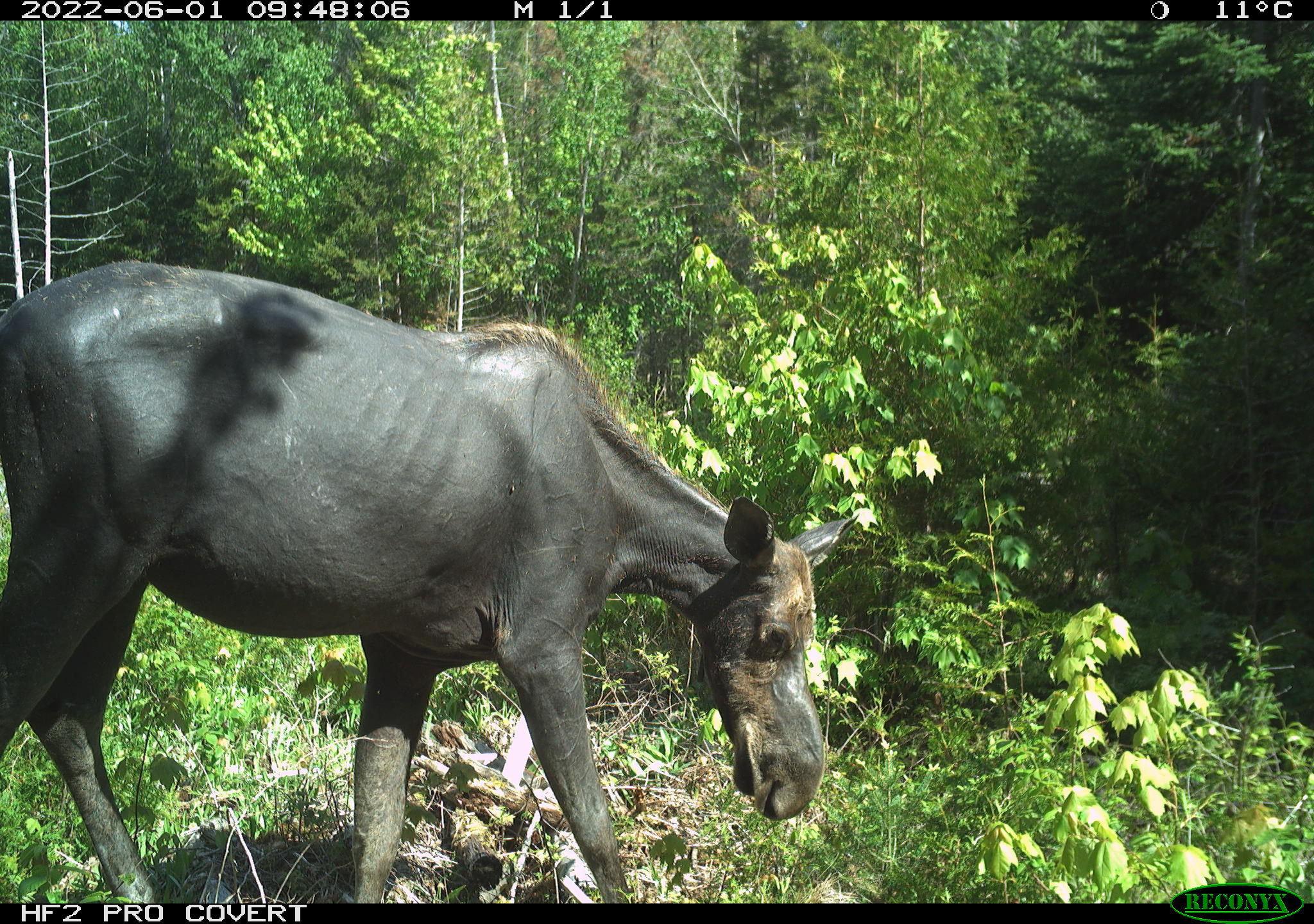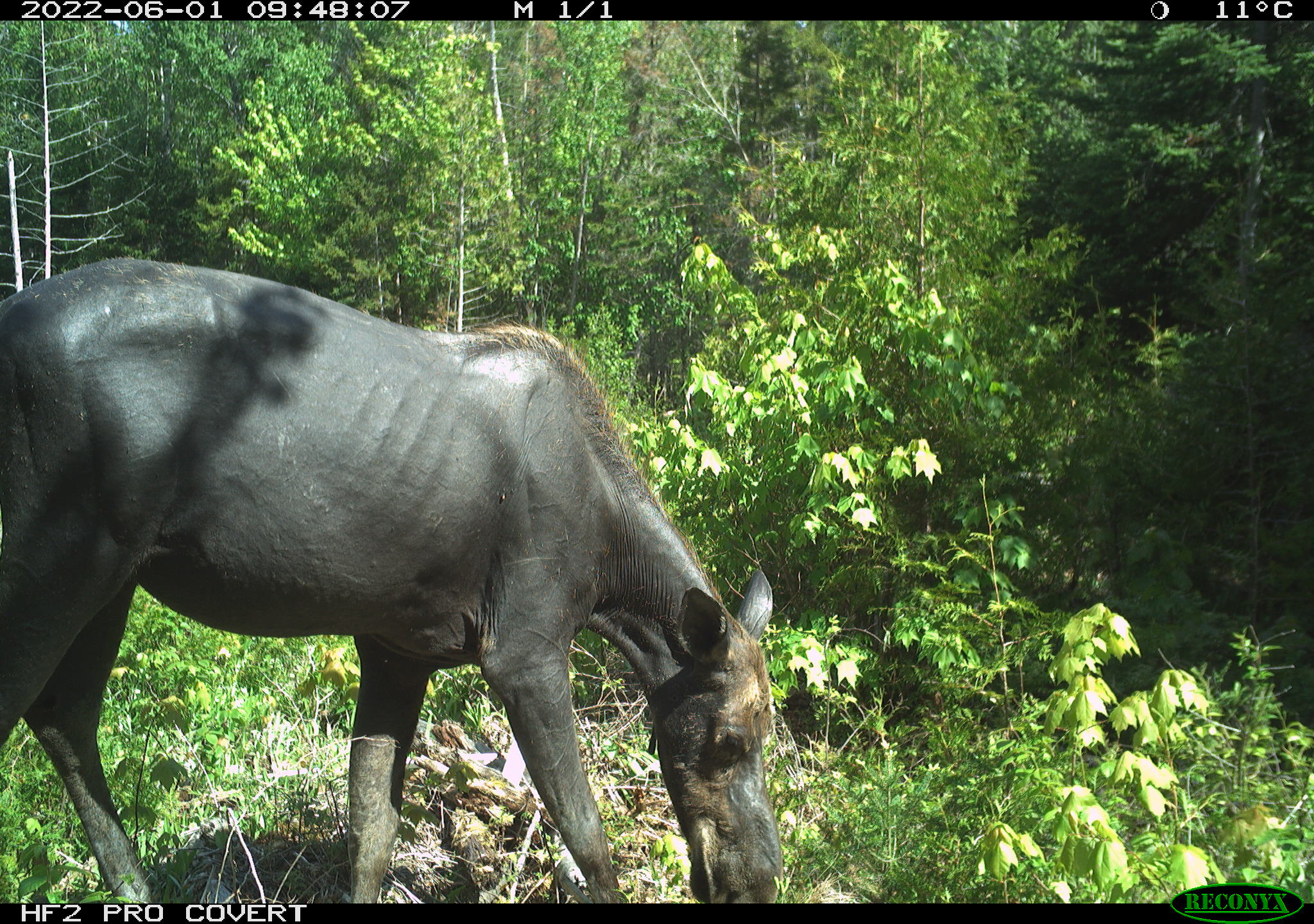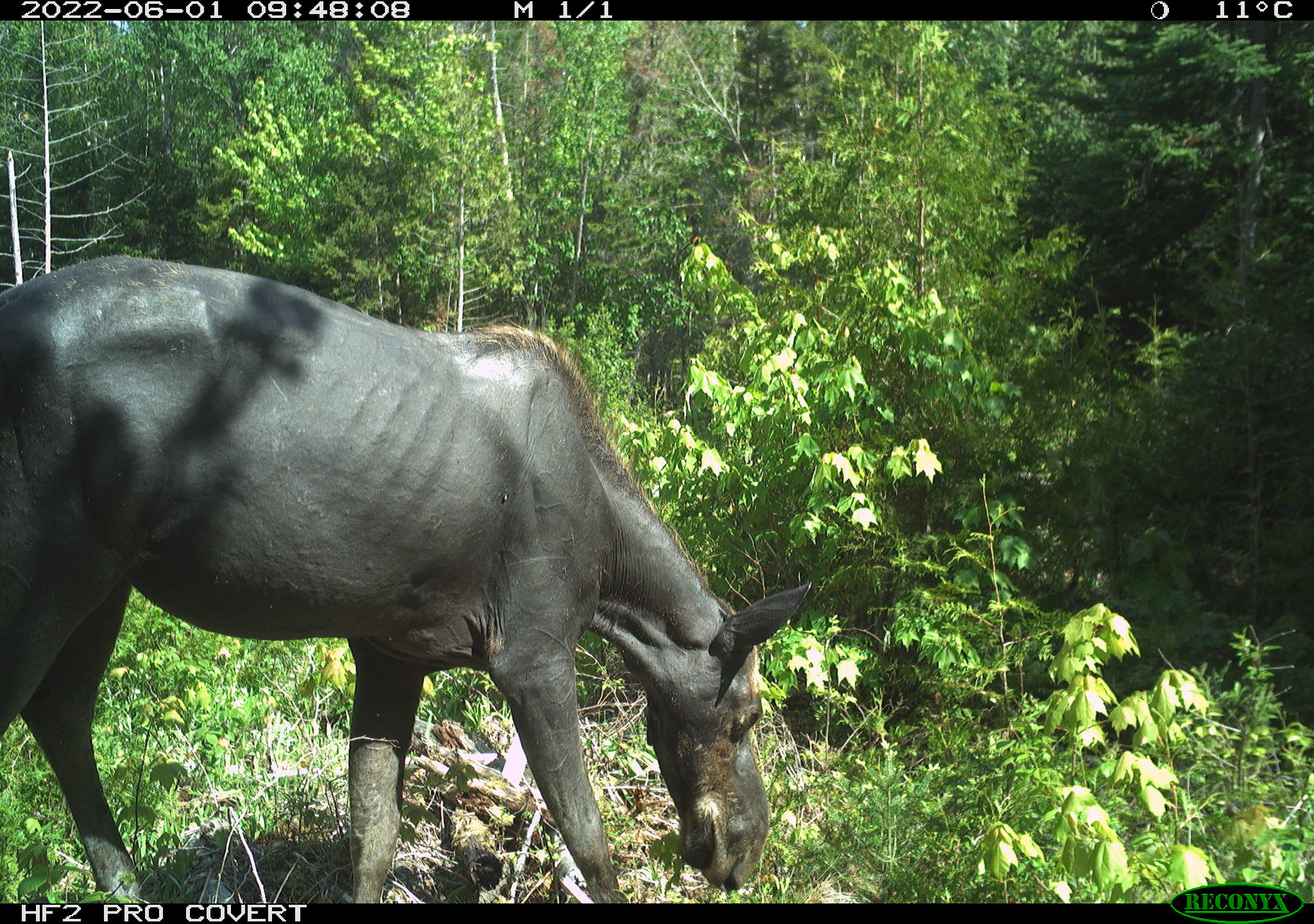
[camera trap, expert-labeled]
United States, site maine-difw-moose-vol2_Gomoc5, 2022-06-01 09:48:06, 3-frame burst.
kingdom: Animalia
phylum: Chordata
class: Mammalia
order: Artiodactyla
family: Cervidae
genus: Alces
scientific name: Alces alces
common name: moose